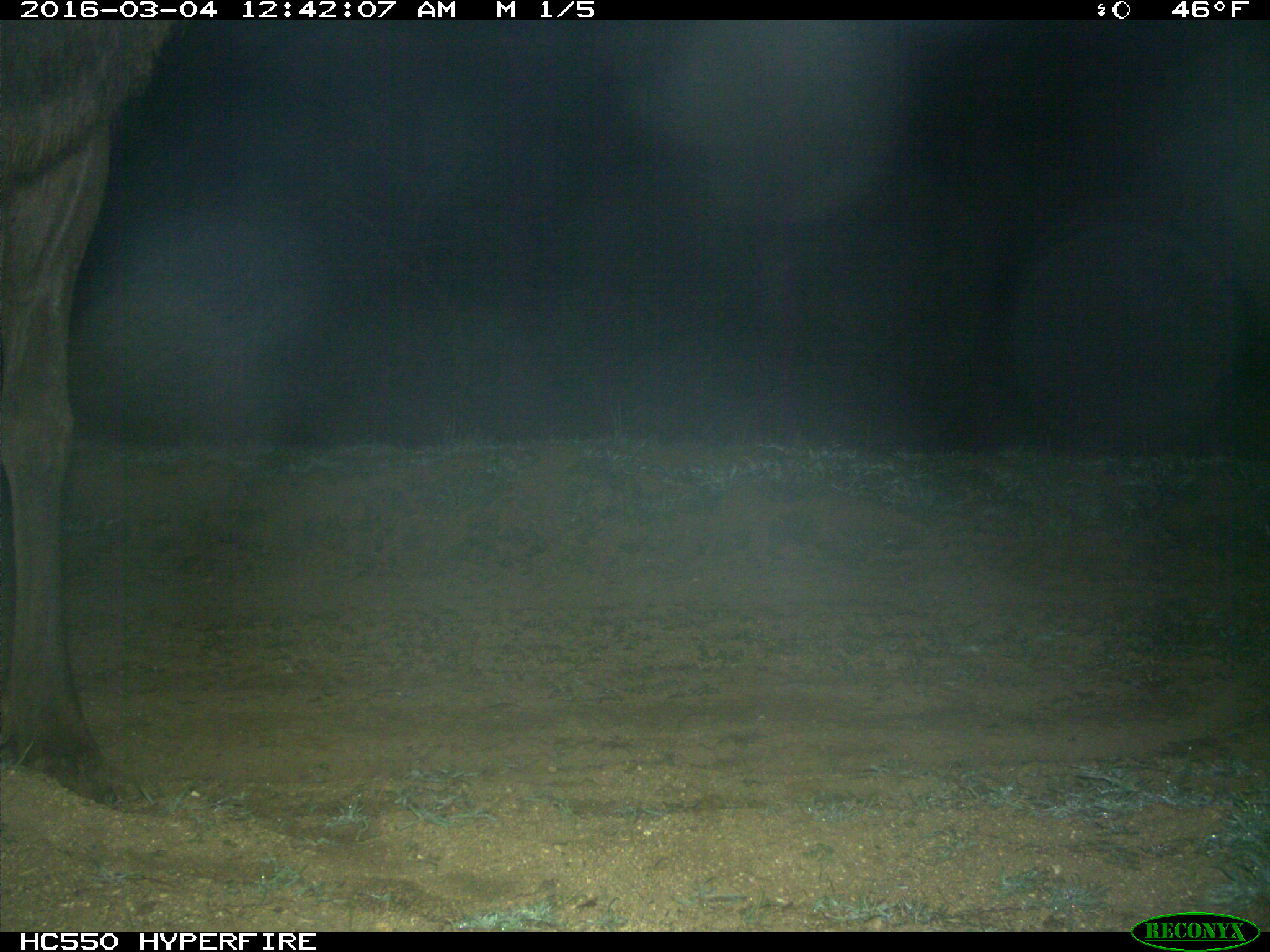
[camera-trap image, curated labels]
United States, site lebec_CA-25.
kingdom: Animalia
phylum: Chordata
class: Mammalia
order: Artiodactyla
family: Cervidae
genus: Cervus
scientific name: Cervus canadensis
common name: elk